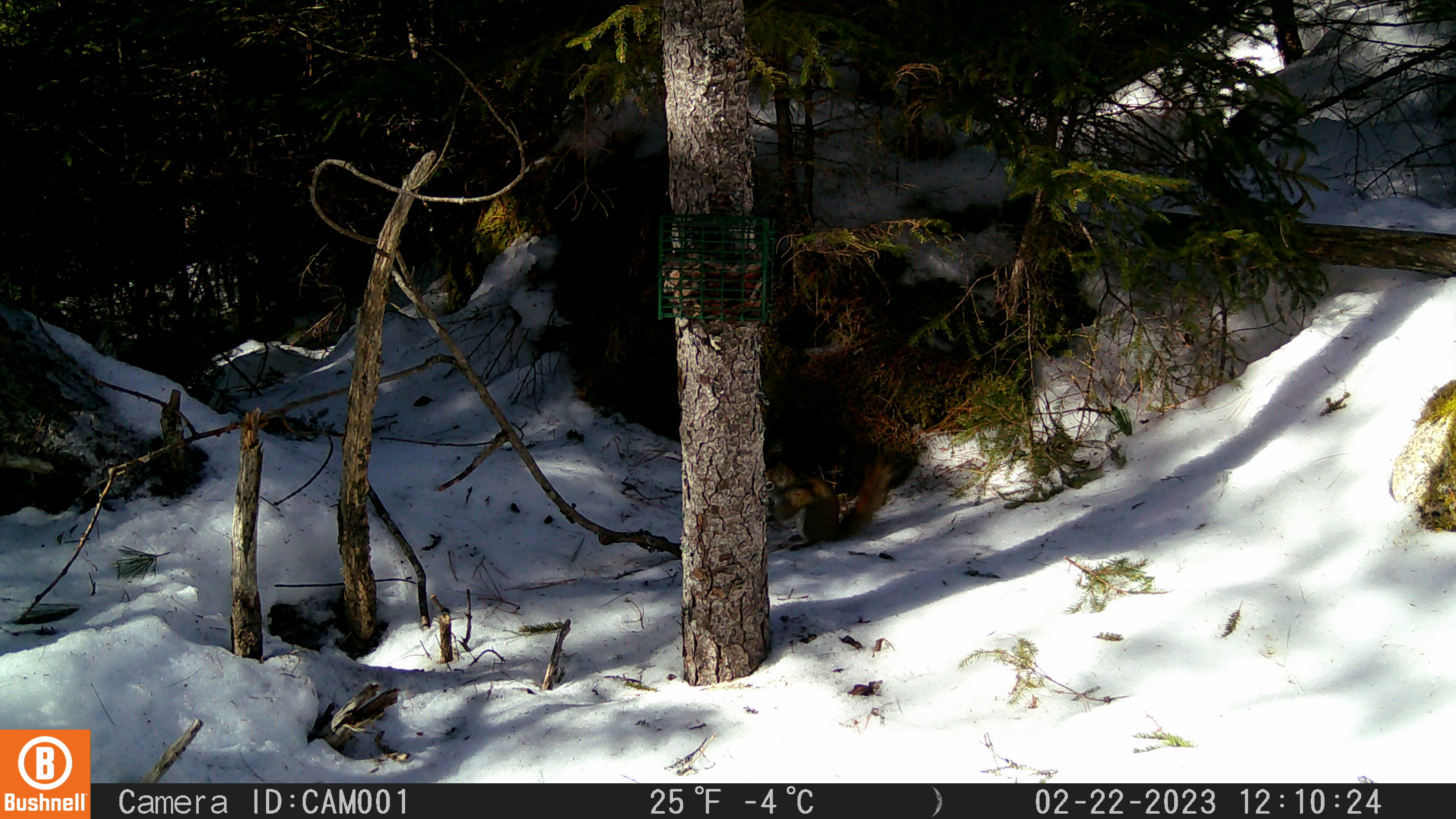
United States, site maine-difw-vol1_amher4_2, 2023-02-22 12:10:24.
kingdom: Animalia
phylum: Chordata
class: Mammalia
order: Rodentia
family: Sciuridae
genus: Tamiasciurus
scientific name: Tamiasciurus hudsonicus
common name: red squirrel